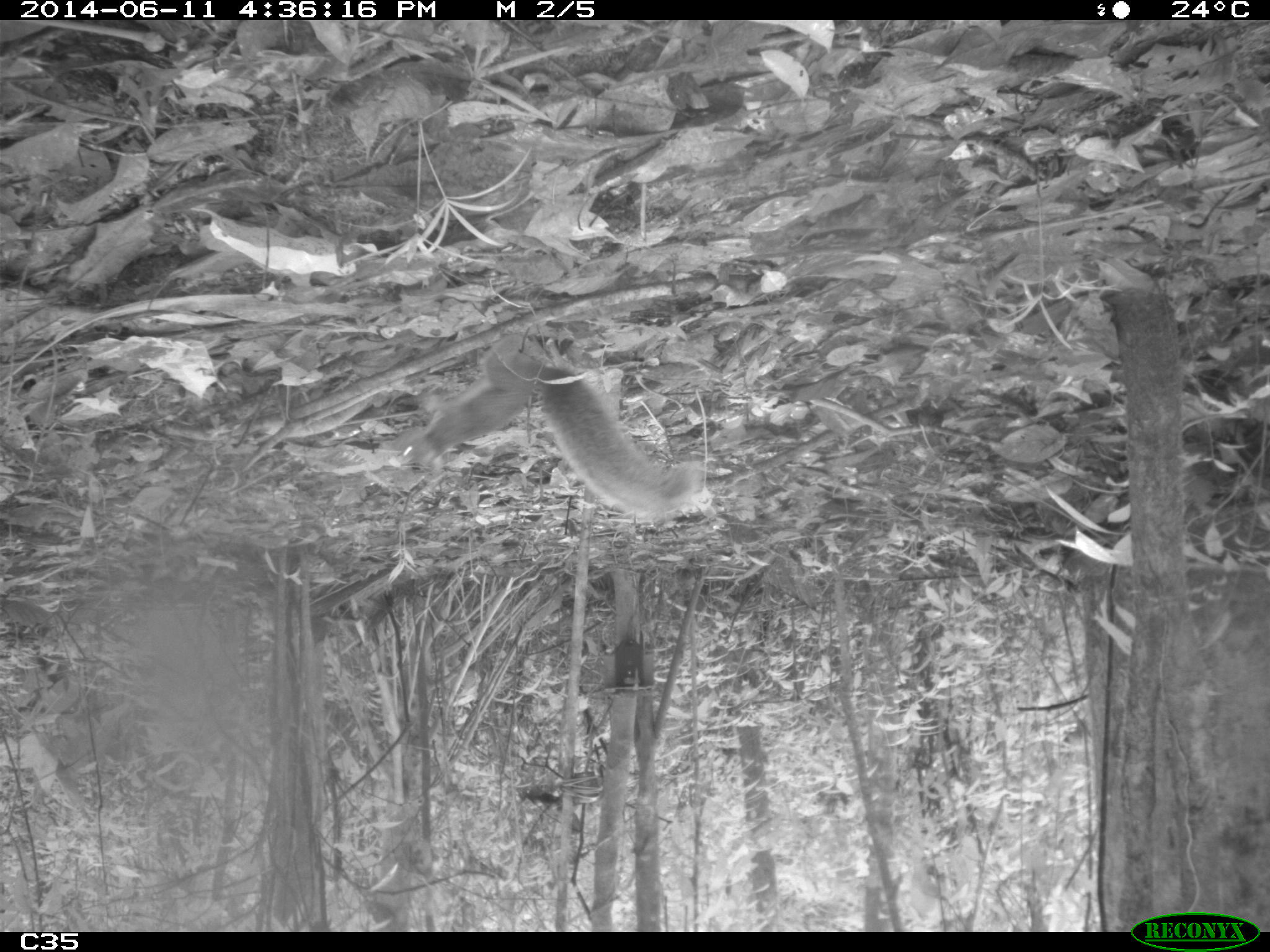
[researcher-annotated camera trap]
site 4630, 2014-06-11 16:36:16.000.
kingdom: Animalia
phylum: Chordata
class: Mammalia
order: Rodentia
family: Sciuridae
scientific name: Sciuridae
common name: squirrels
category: unknown squirrel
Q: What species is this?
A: Unknown squirrel (squirrels) (Sciuridae).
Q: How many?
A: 2.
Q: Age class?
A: Adult.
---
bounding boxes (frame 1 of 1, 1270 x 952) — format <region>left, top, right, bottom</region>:
unknown squirrel: <region>378, 338, 702, 515</region>